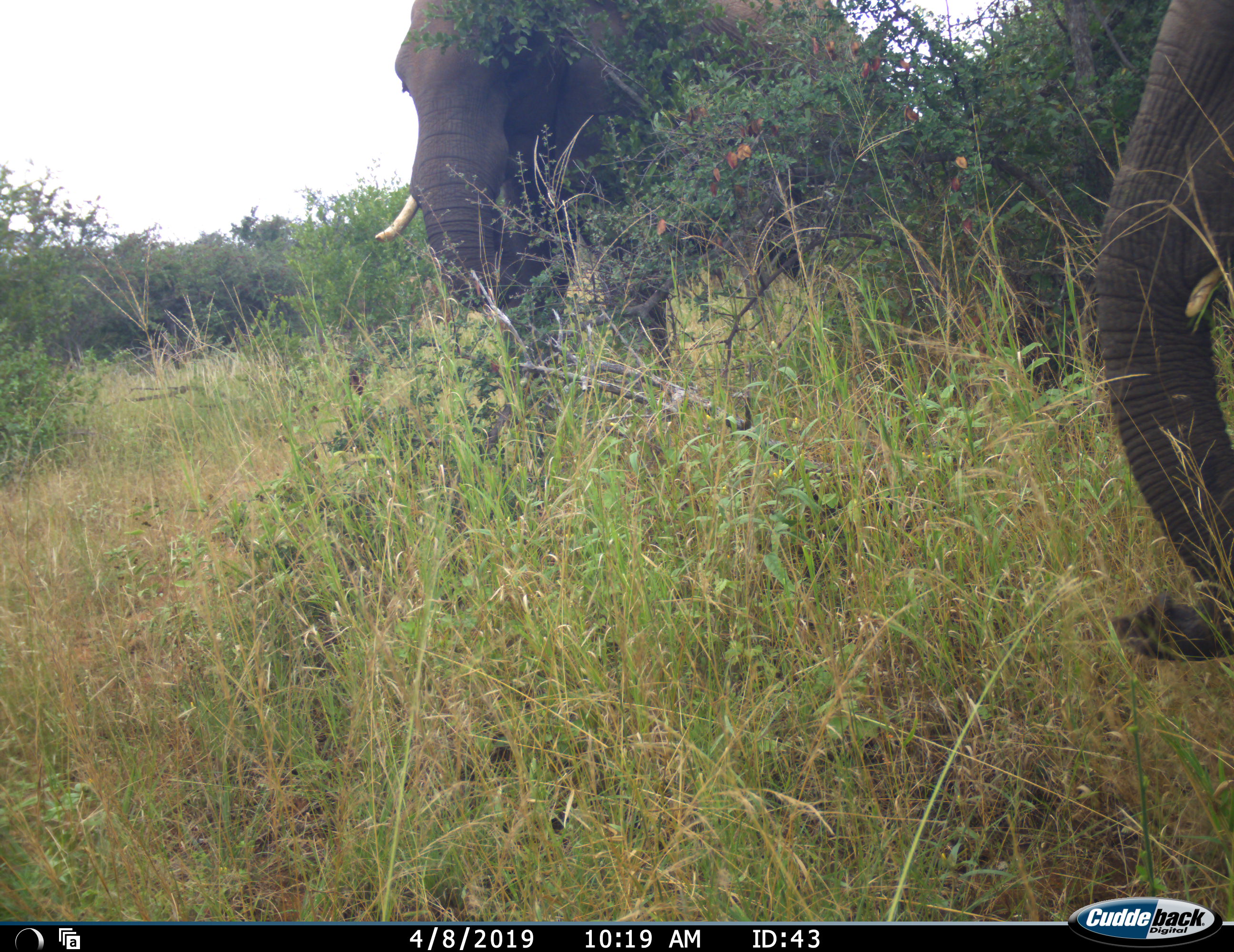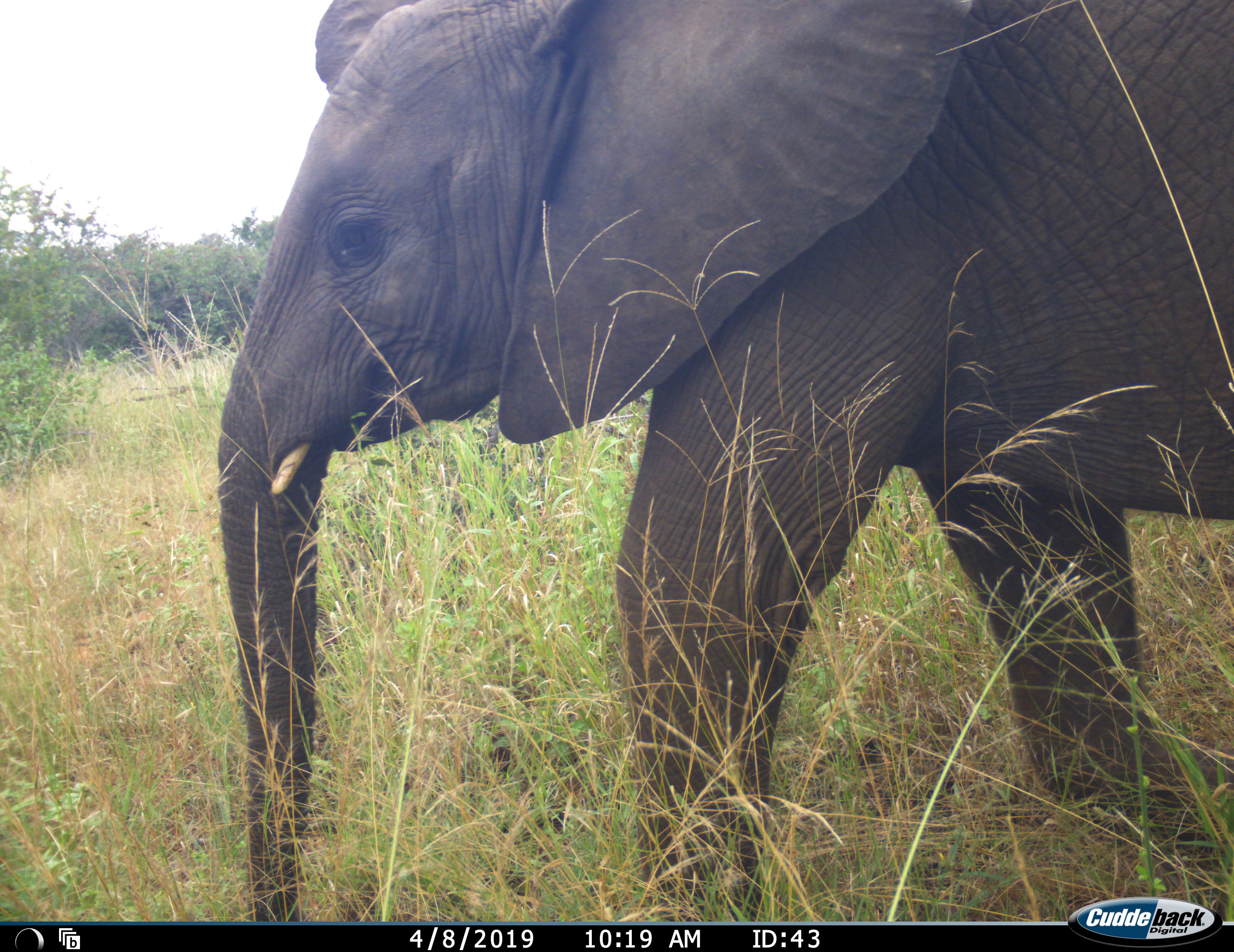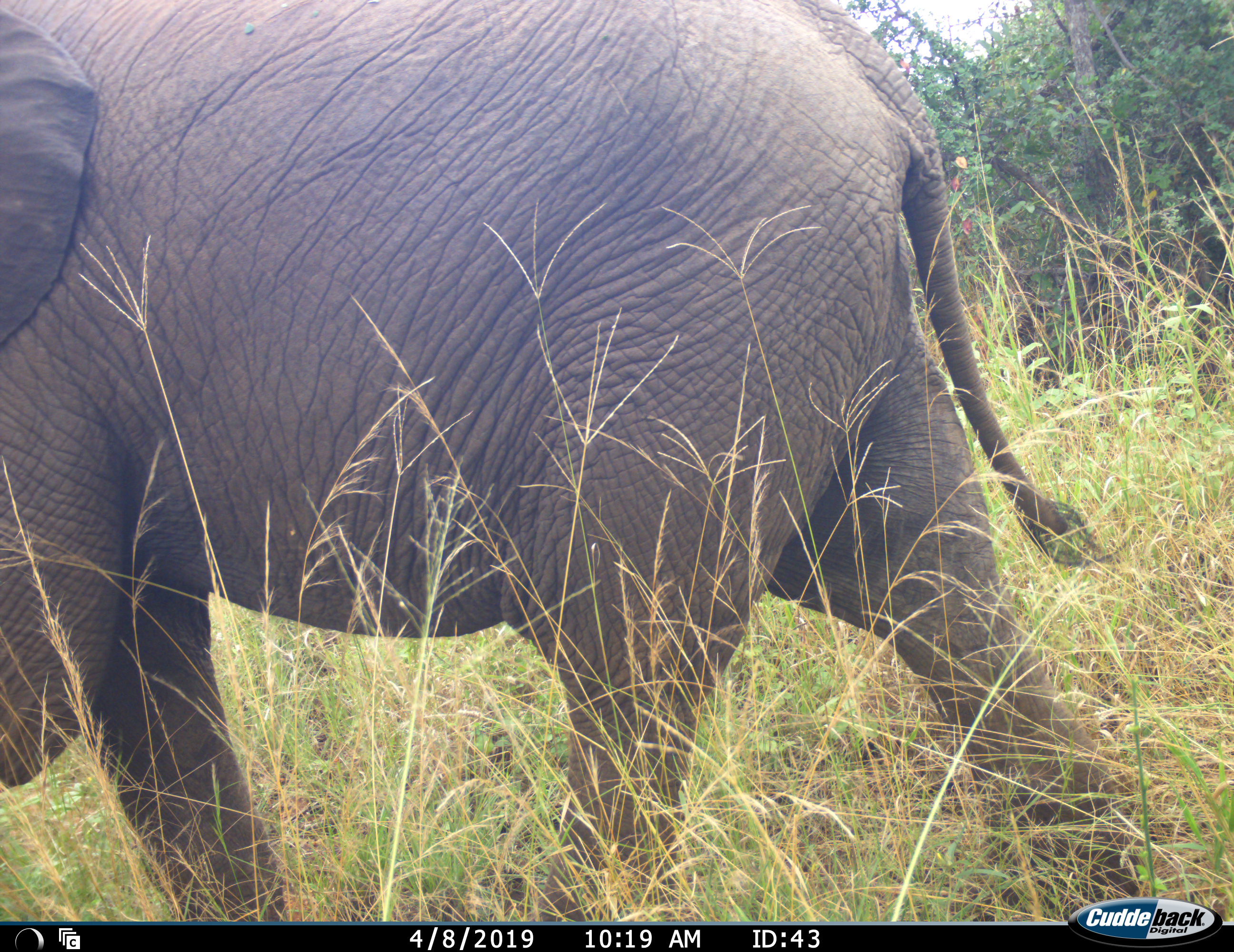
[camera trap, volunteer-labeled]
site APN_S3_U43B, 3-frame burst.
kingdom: Animalia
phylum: Chordata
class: Mammalia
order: Proboscidea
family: Elephantidae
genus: Loxodonta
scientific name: Loxodonta africana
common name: african bush elephant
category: elephant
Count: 2.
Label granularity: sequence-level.